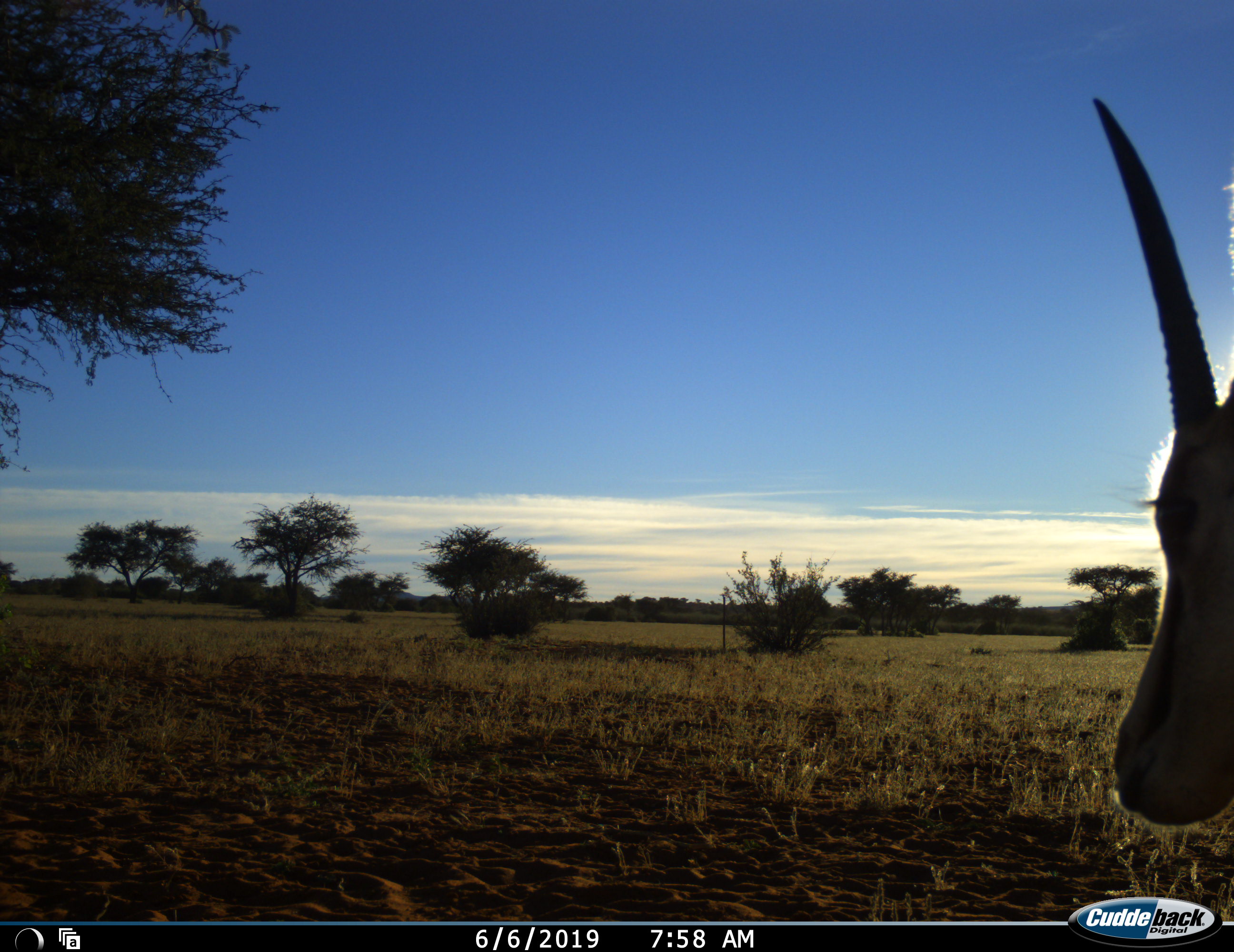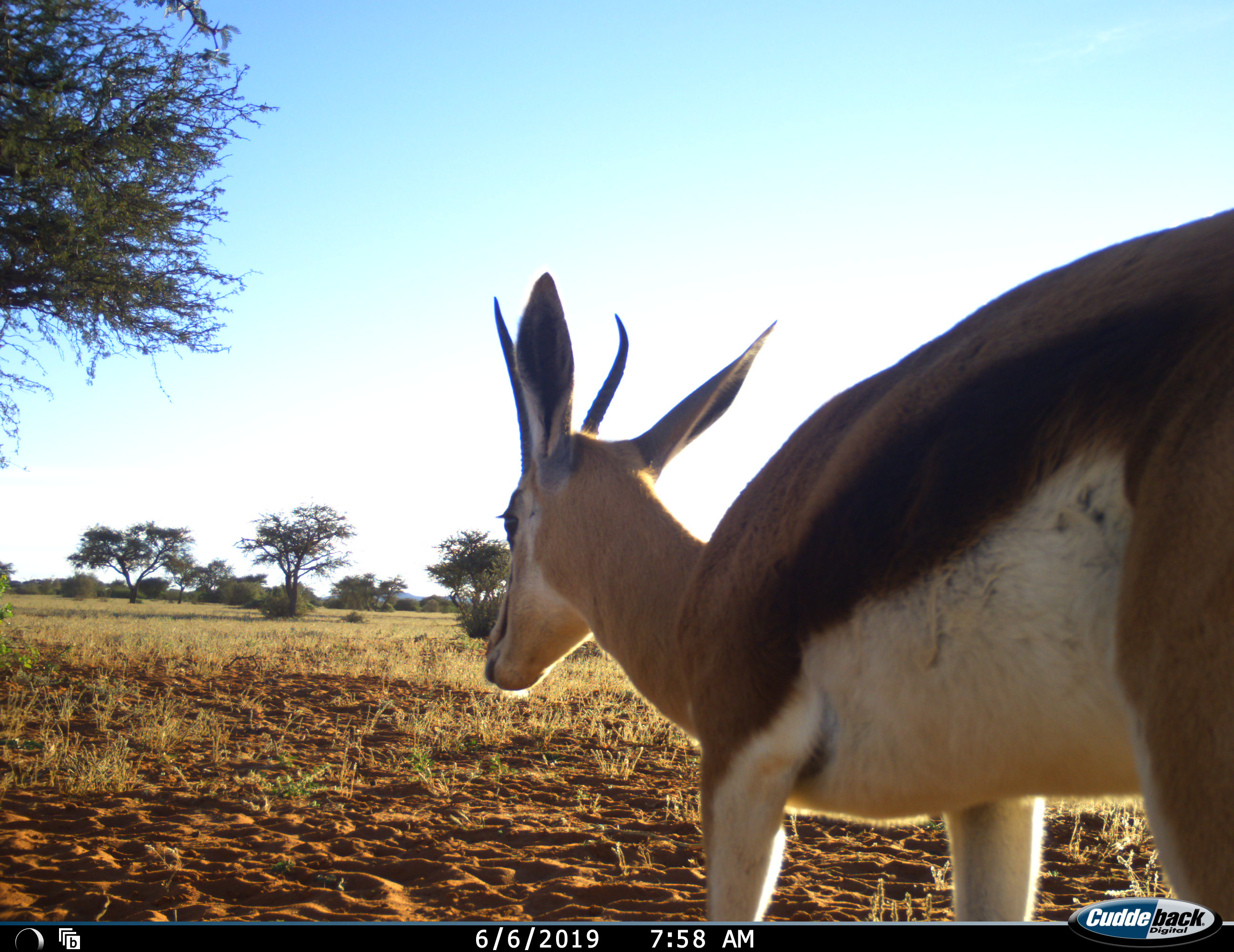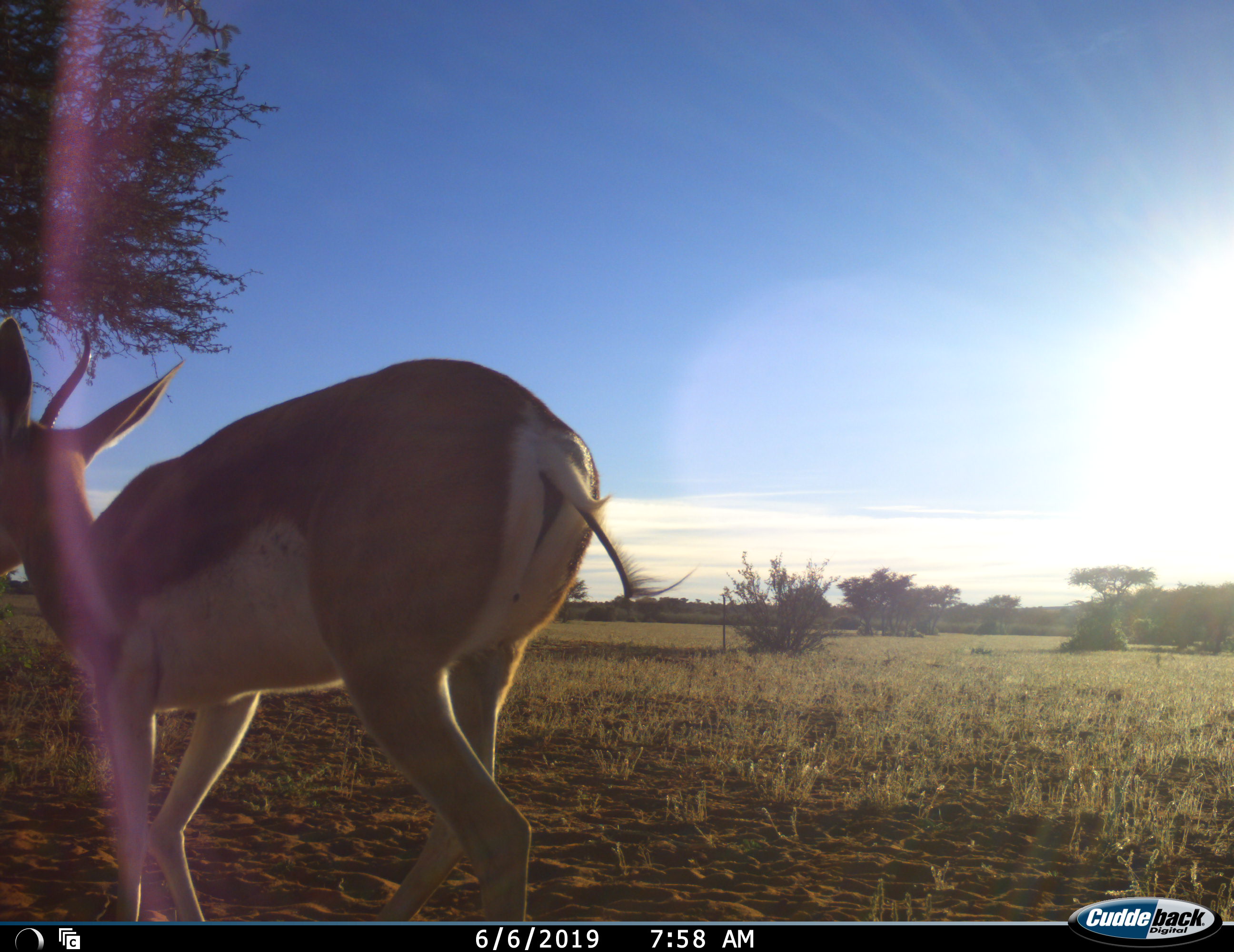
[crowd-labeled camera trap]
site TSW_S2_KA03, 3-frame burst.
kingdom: Animalia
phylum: Chordata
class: Mammalia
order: Artiodactyla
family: Bovidae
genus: Antidorcas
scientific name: Antidorcas marsupialis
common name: springbok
Springbok (Antidorcas marsupialis), count 1. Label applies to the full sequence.